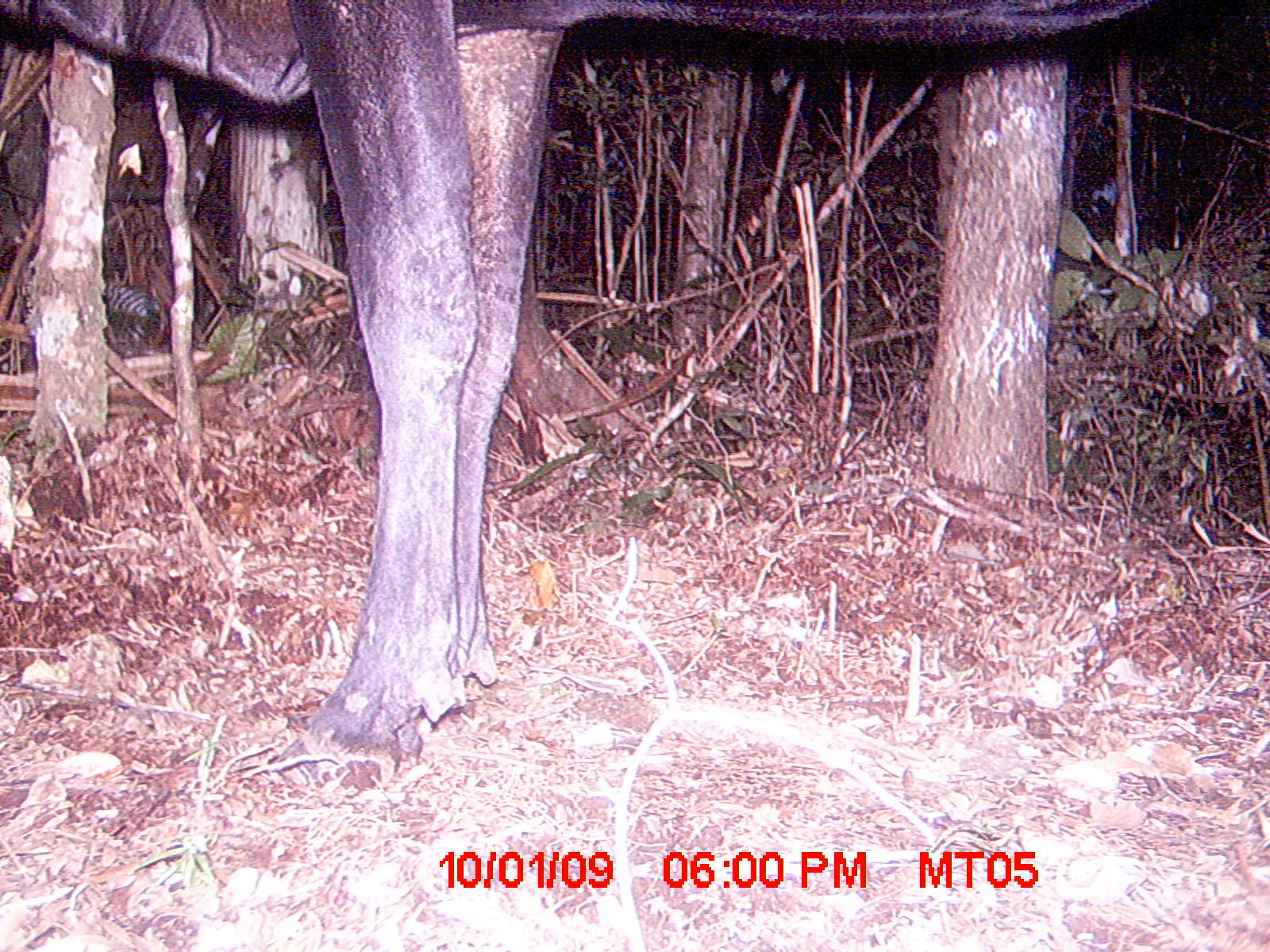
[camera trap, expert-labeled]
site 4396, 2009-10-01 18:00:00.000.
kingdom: Animalia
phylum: Chordata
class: Mammalia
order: Artiodactyla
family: Bovidae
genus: Bos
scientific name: Bos taurus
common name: domestic cattle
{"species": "Bos taurus (domestic cattle)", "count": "2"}